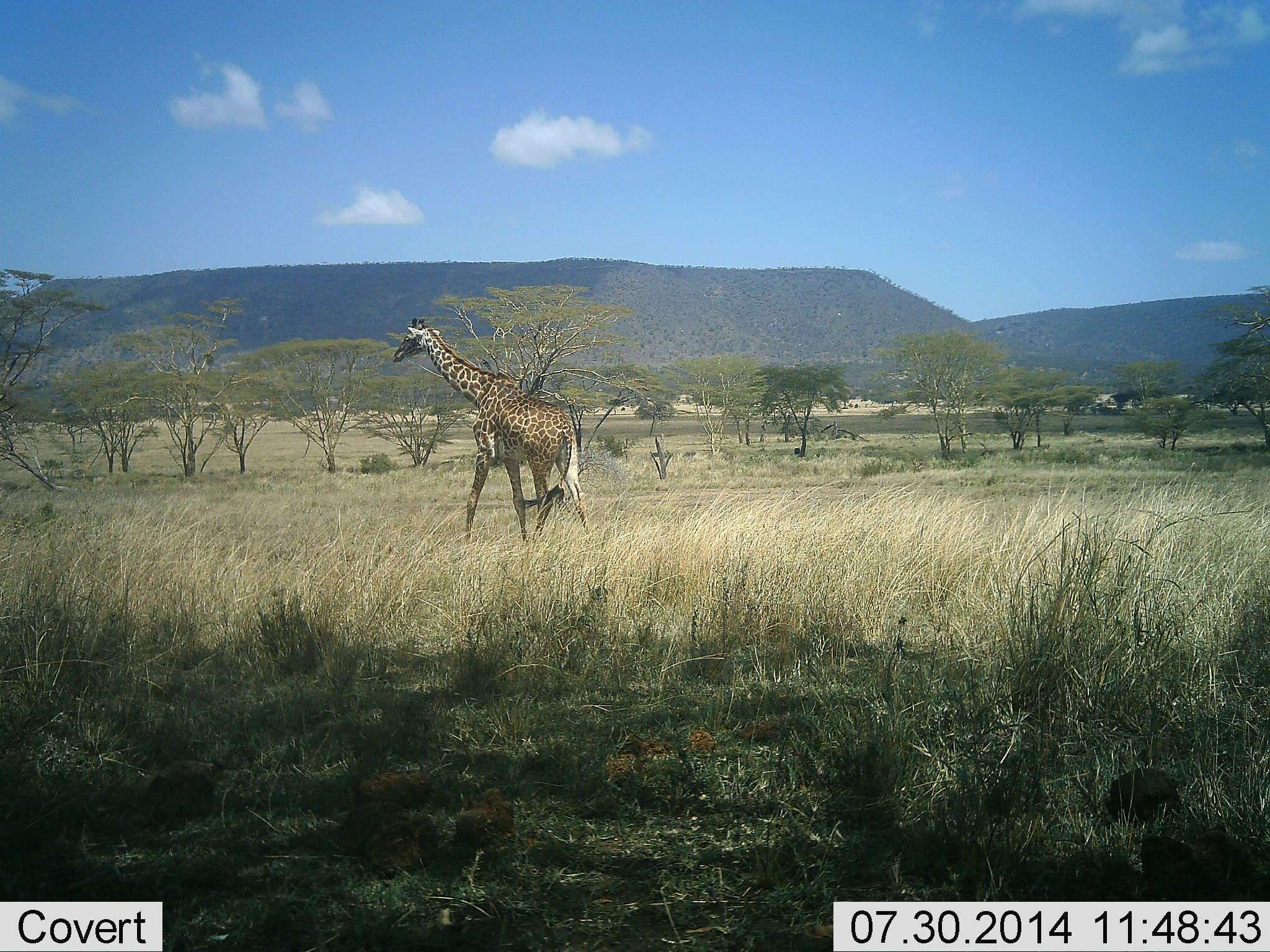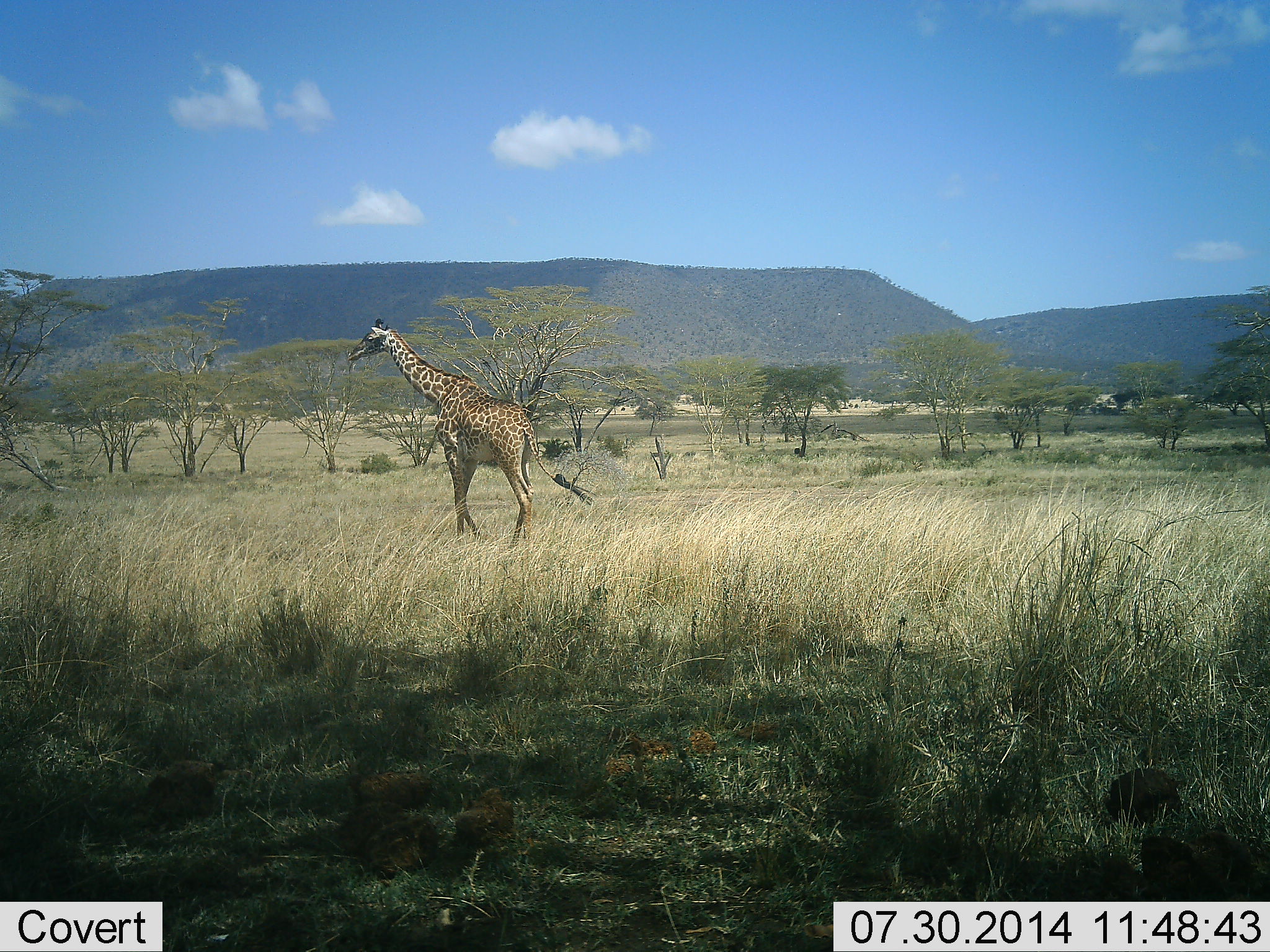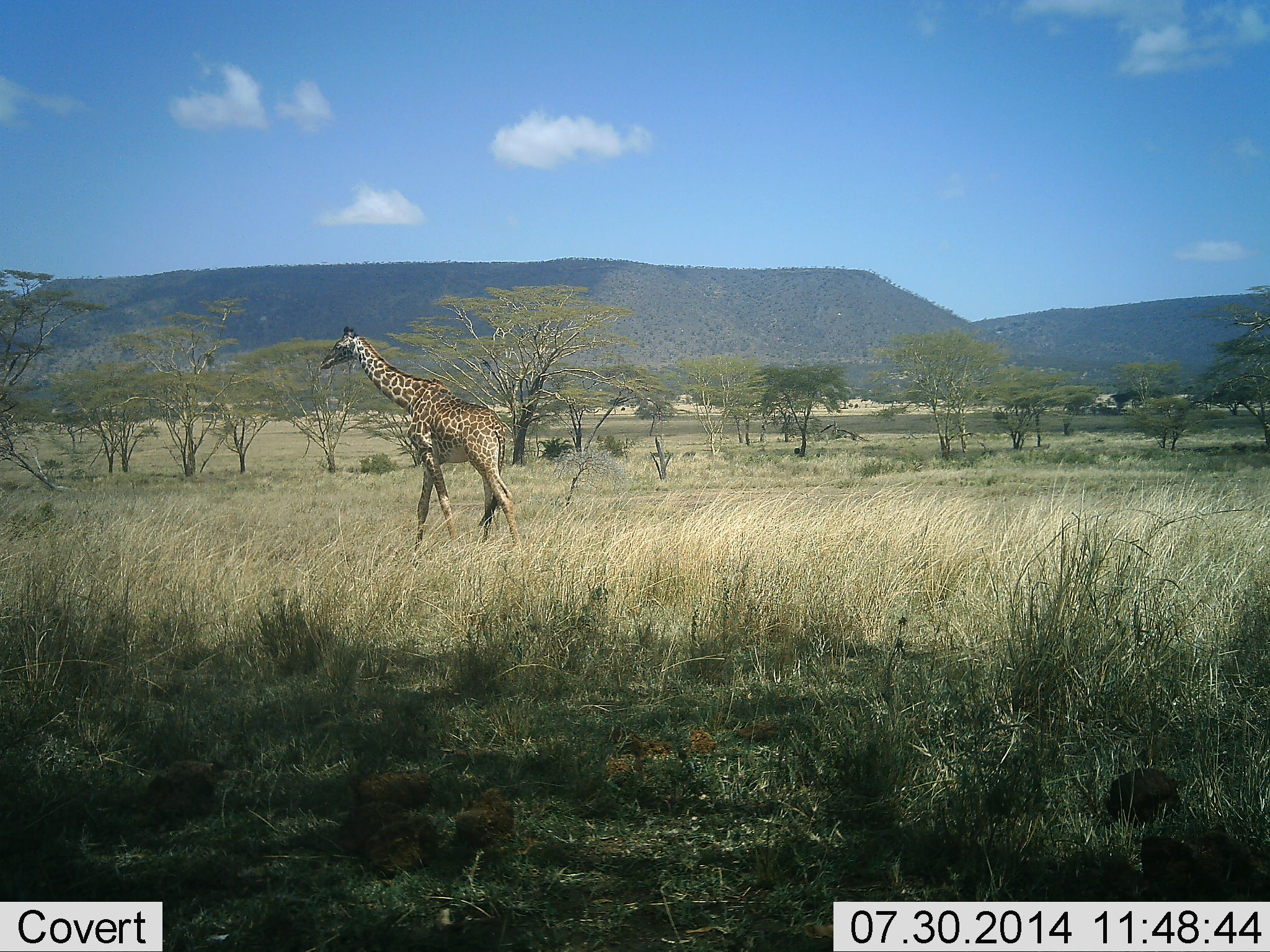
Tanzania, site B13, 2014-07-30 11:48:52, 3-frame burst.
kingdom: Animalia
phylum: Chordata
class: Mammalia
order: Artiodactyla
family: Giraffidae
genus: Giraffa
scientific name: Giraffa camelopardalis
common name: giraffe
Giraffe (Giraffa camelopardalis), count 1. Behavior (volunteer vote fractions): standing 10%, resting 0%, moving 100%, interacting 0%. Young present (vote fraction): 0%. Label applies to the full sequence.